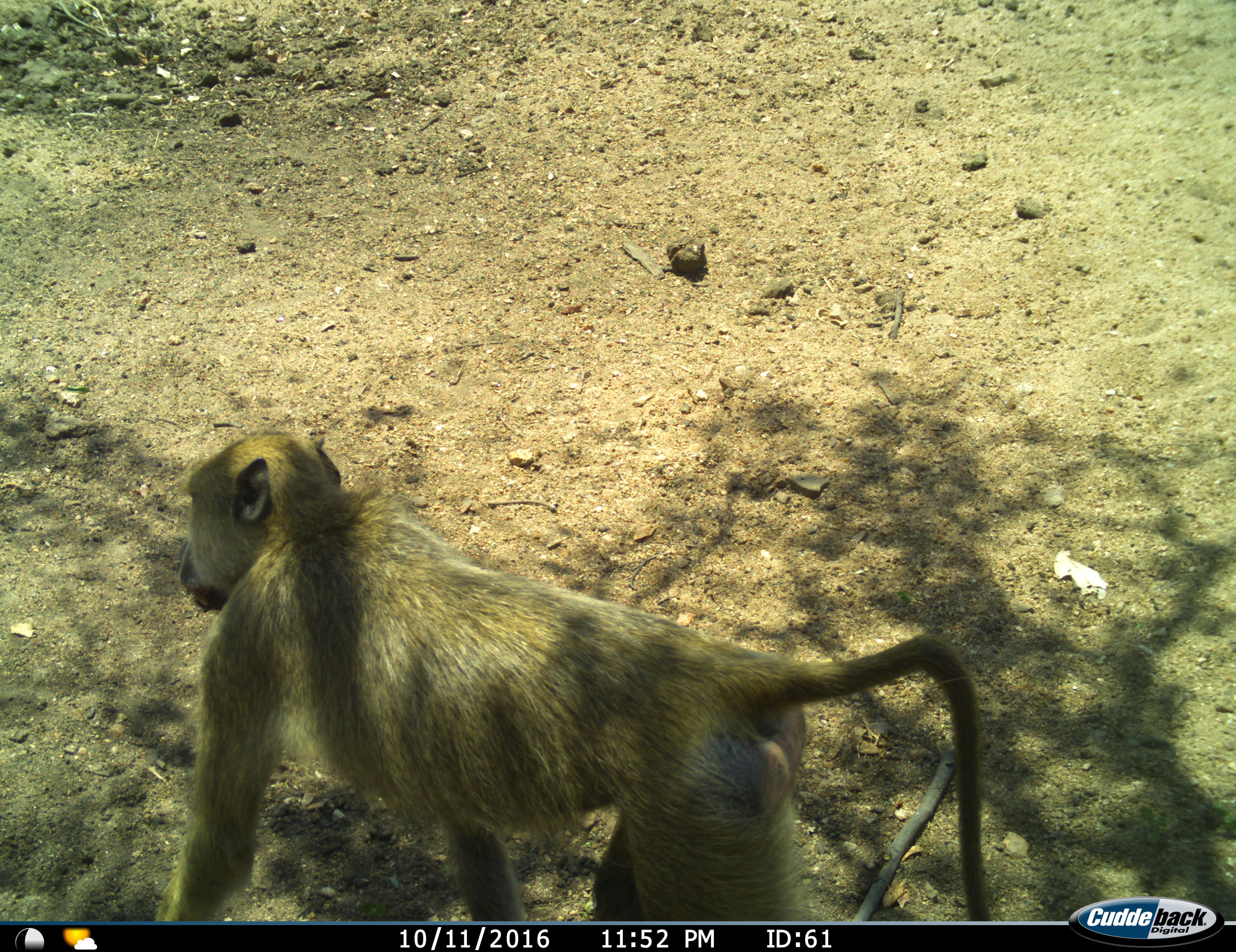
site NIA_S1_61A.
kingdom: Animalia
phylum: Chordata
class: Mammalia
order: Primates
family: Cercopithecidae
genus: Papio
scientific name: Papio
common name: baboon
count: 1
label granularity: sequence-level